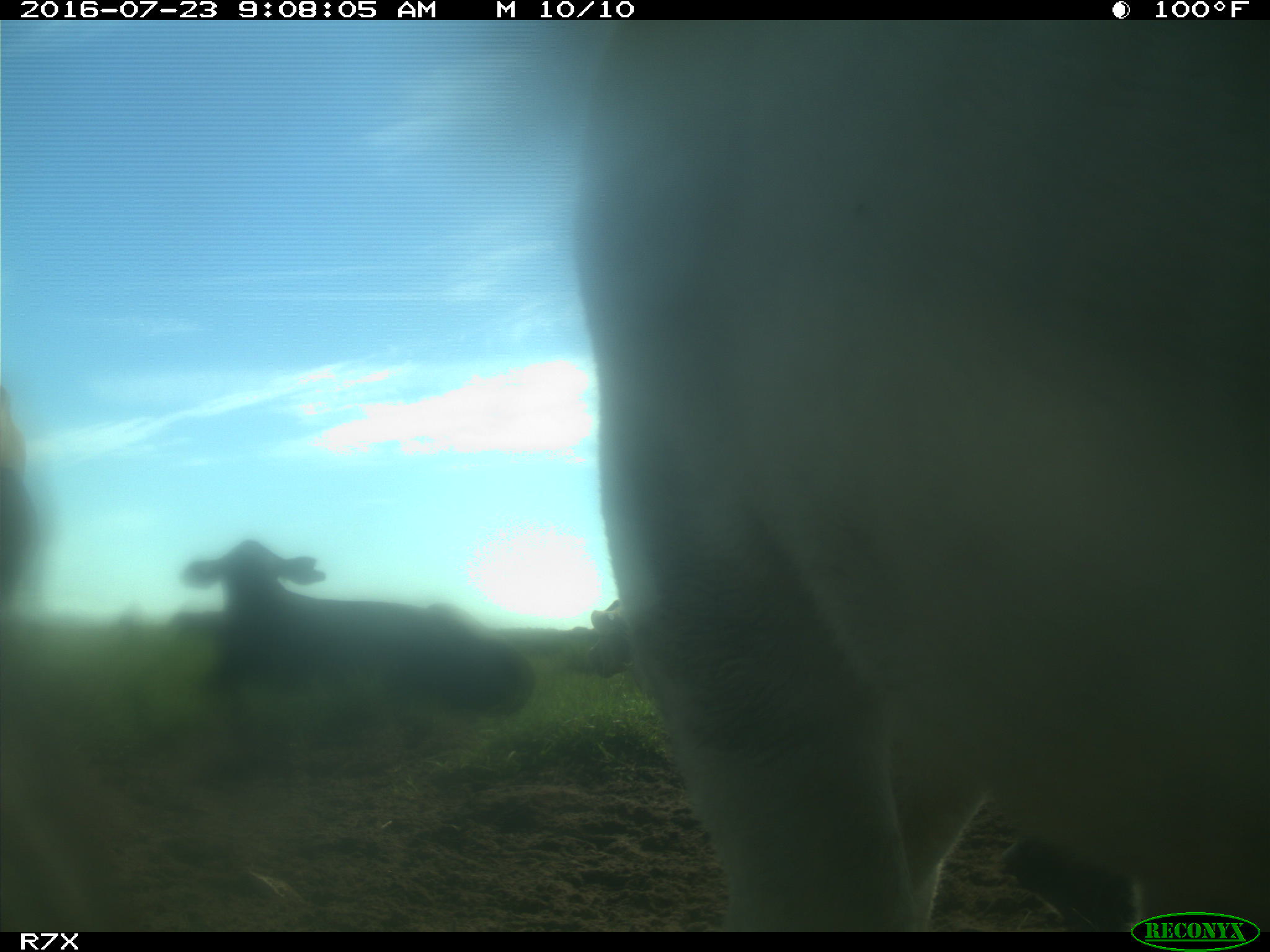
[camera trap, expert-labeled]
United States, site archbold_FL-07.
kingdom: Animalia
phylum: Chordata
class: Mammalia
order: Artiodactyla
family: Bovidae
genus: Bos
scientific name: Bos taurus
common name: domestic cow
Bos taurus (domestic cow).